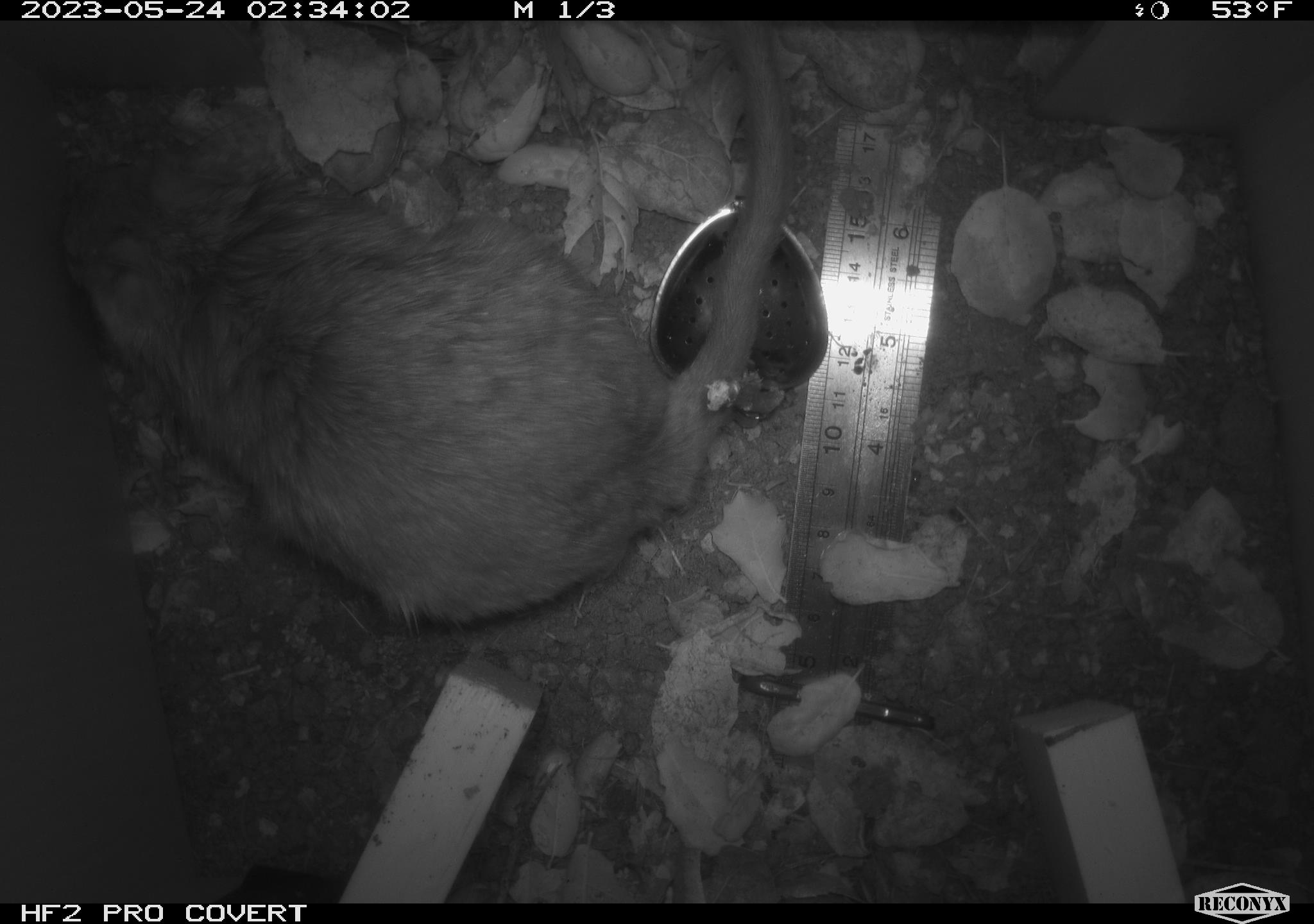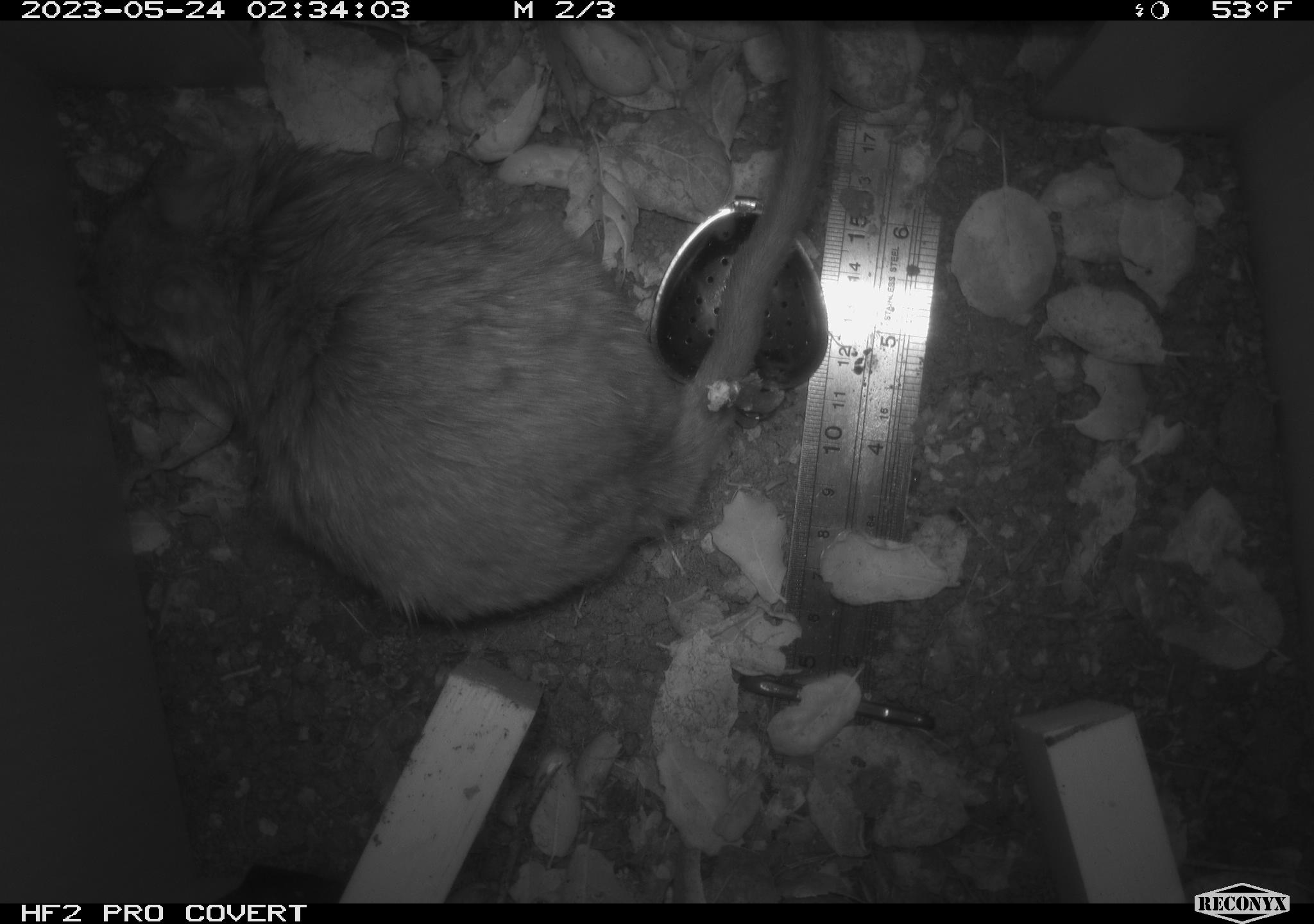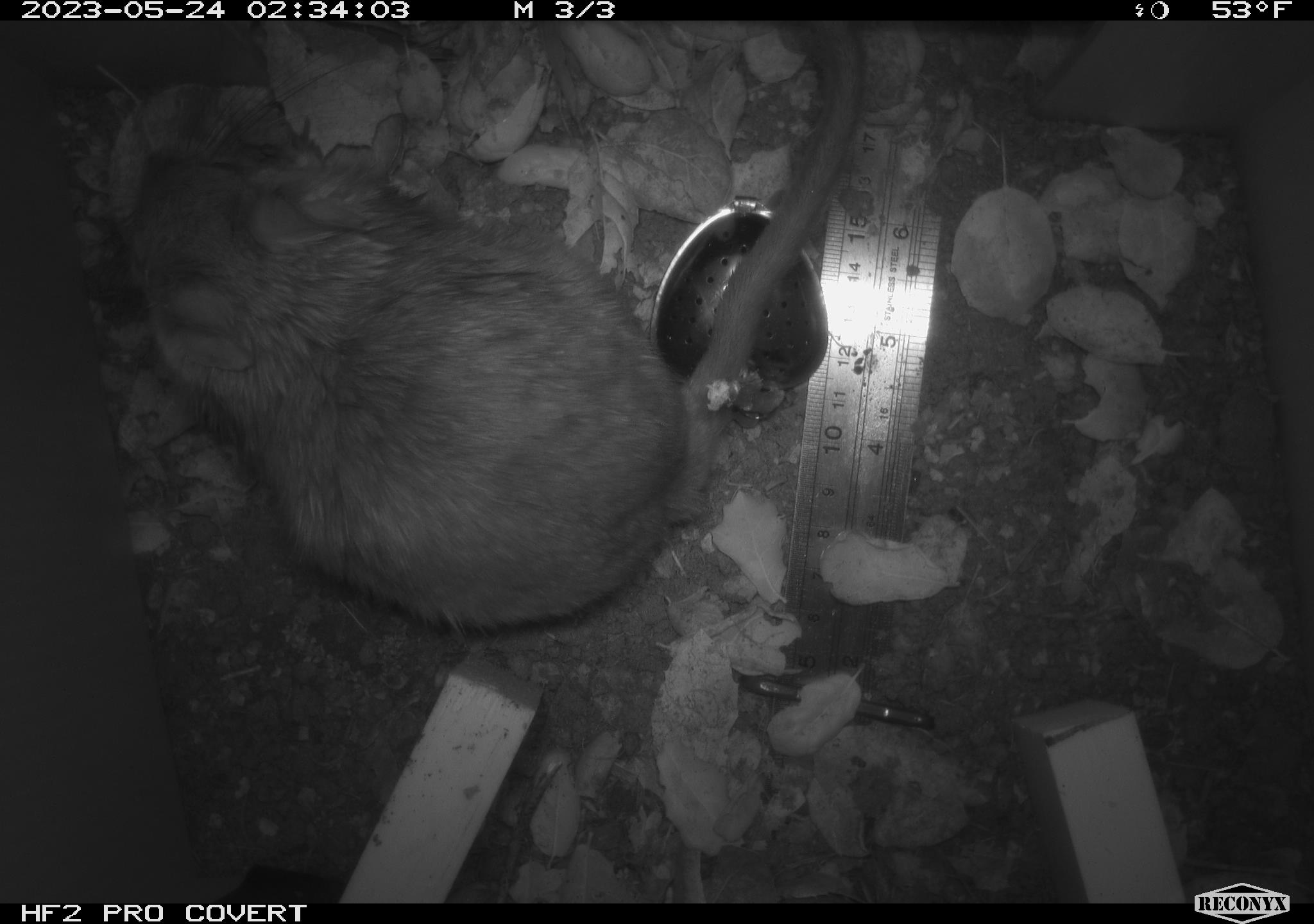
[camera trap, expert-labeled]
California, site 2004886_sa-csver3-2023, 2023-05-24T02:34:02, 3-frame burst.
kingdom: Animalia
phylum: Chordata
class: Mammalia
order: Rodentia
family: Cricetidae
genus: Neotoma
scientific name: Neotoma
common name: pack rat or woodrat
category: neotoma species